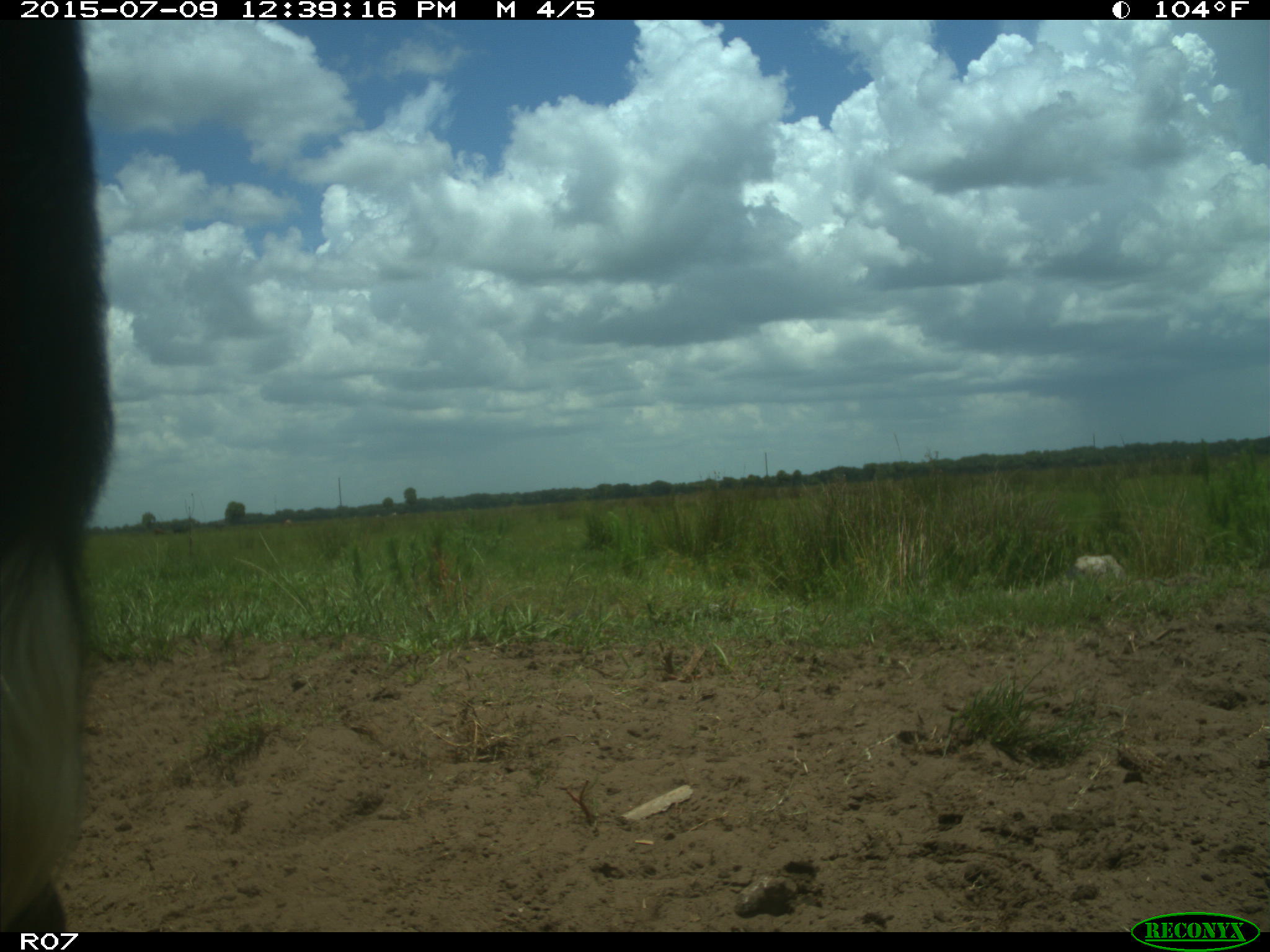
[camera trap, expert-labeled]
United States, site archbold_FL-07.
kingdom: Animalia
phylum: Chordata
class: Mammalia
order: Artiodactyla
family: Bovidae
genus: Bos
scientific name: Bos taurus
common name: domestic cow